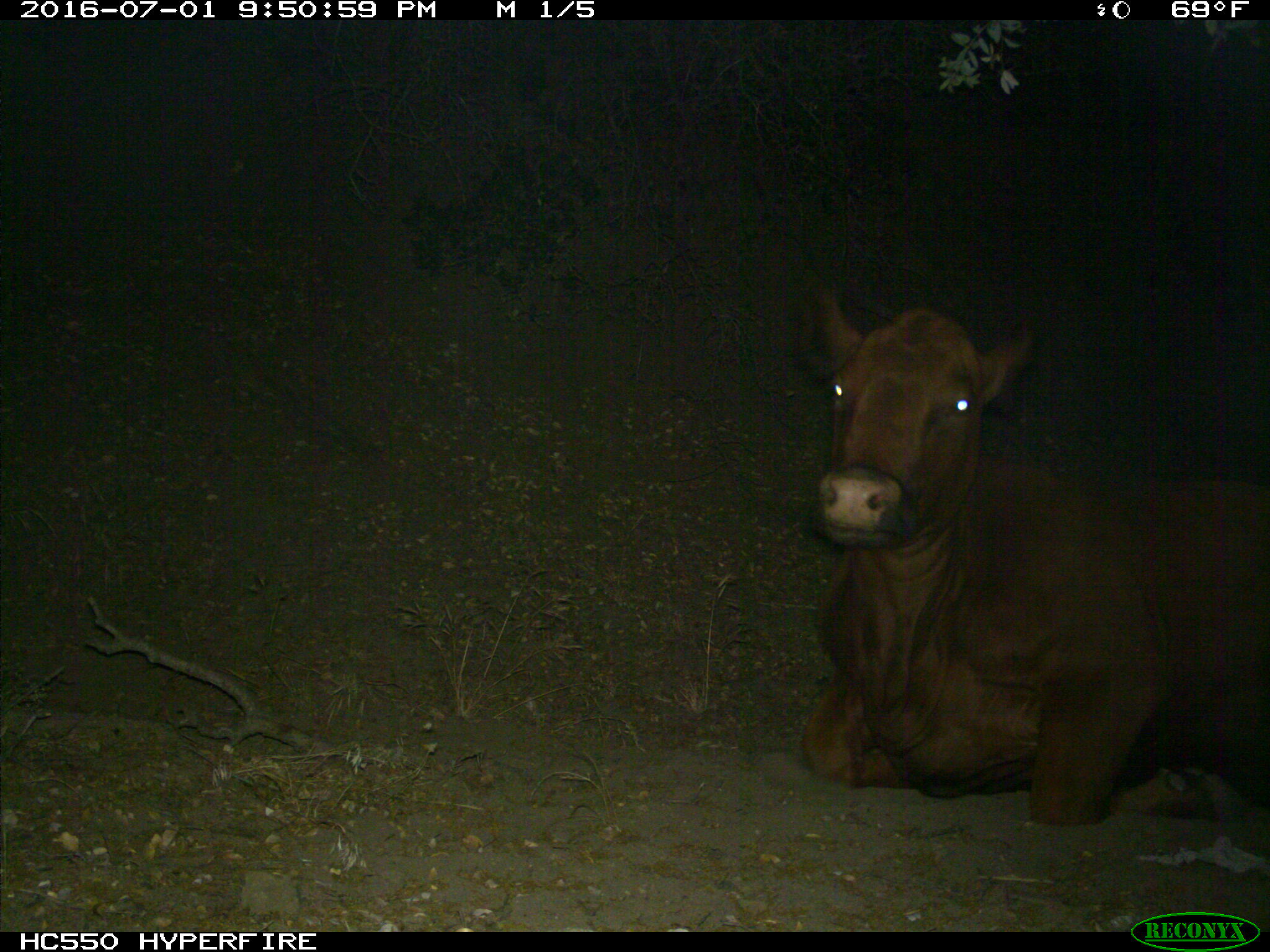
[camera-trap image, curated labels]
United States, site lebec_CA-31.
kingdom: Animalia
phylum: Chordata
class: Mammalia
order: Artiodactyla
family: Bovidae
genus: Bos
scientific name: Bos taurus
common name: domestic cow